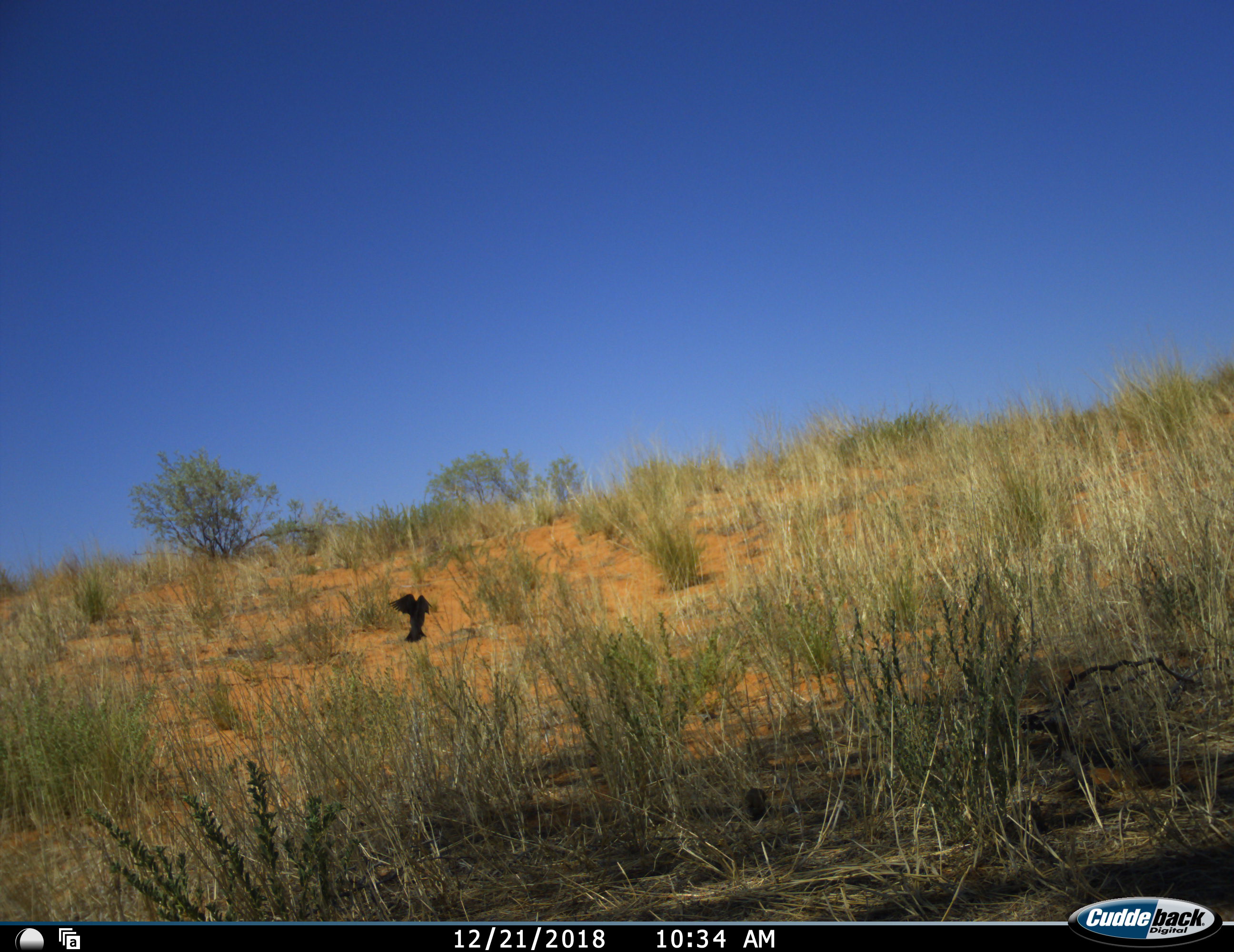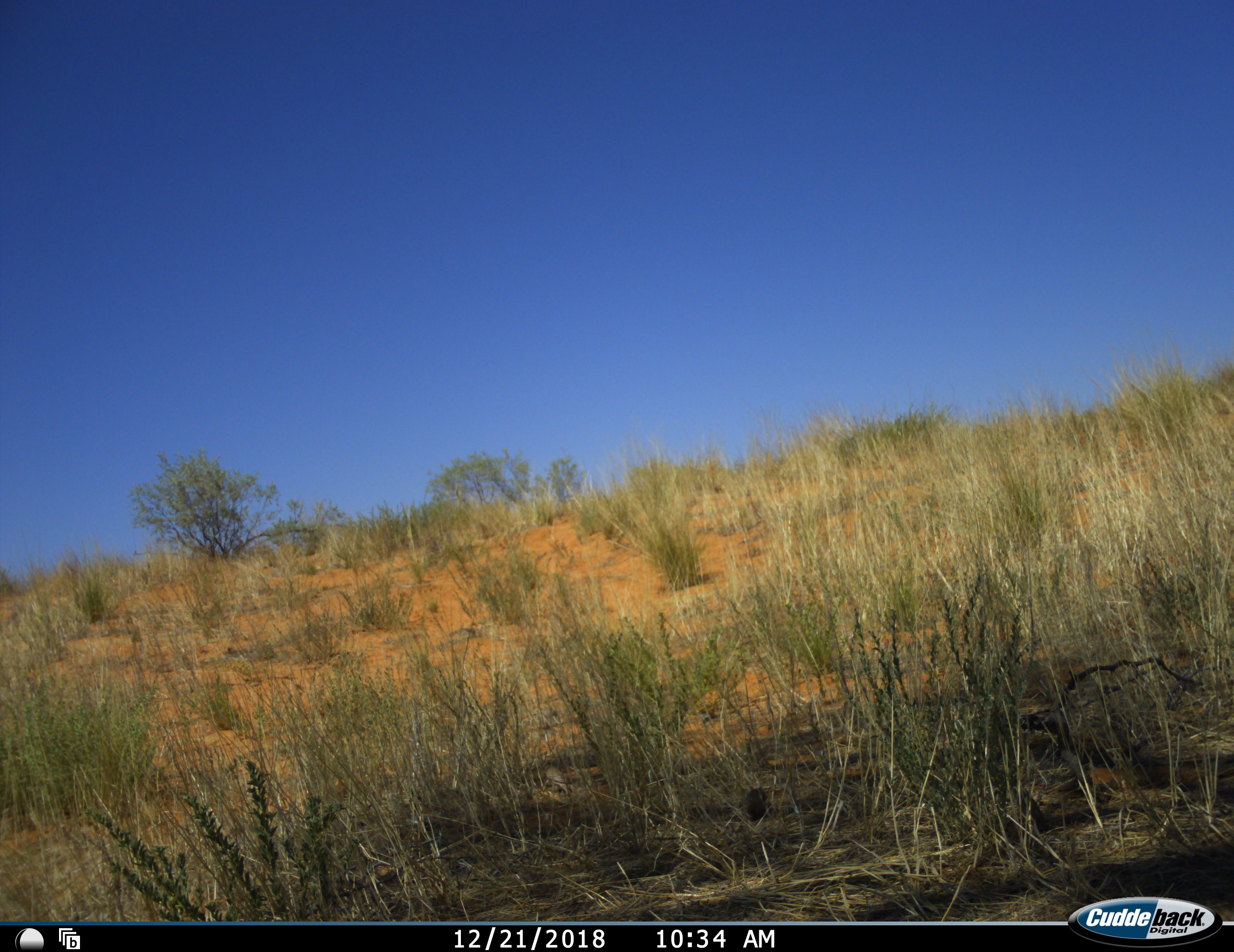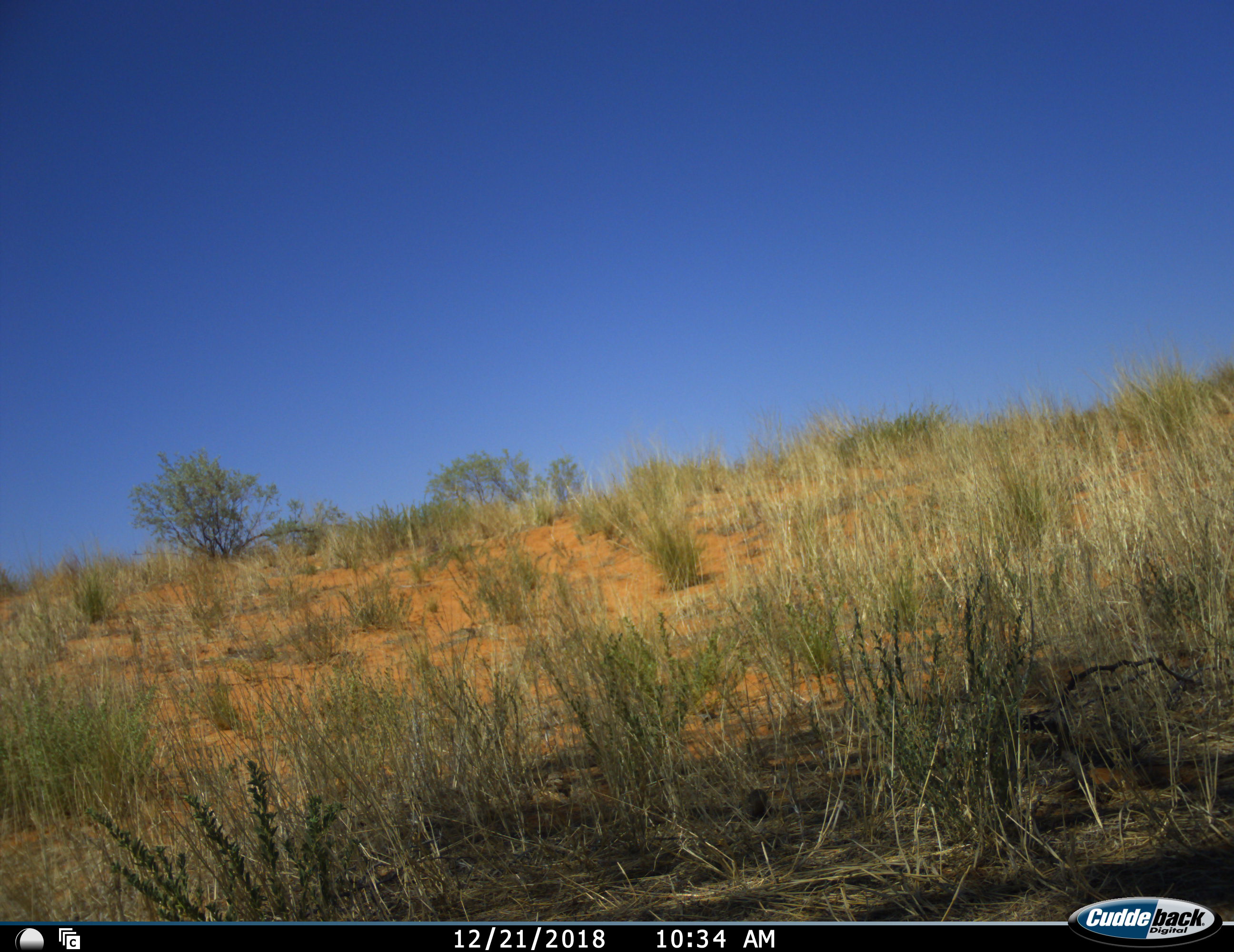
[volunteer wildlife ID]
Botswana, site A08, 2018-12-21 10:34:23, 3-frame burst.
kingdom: Animalia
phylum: Chordata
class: Aves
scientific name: Aves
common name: bird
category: birdother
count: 1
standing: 15%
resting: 0%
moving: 100%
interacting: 0%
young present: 0%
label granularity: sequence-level